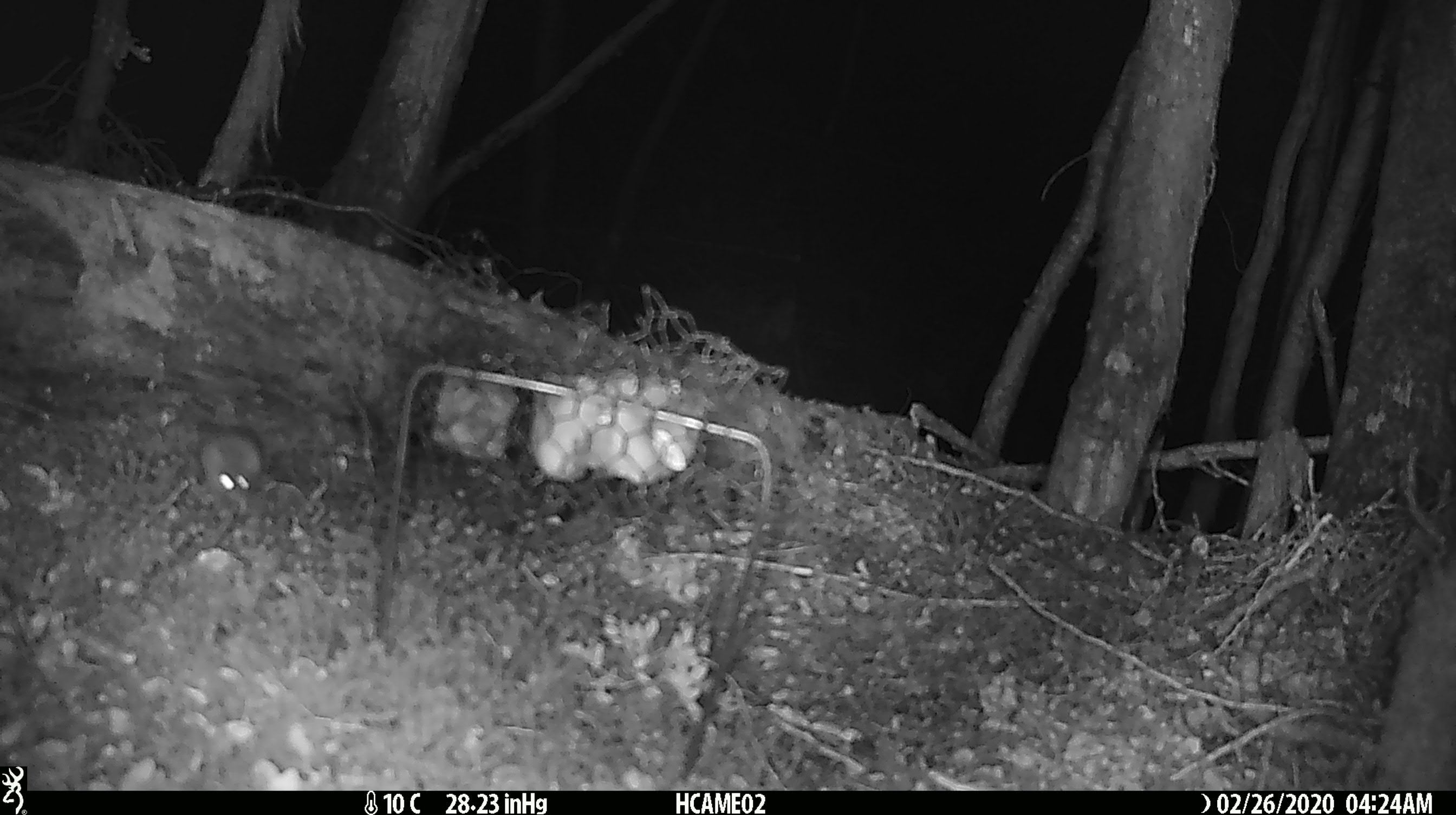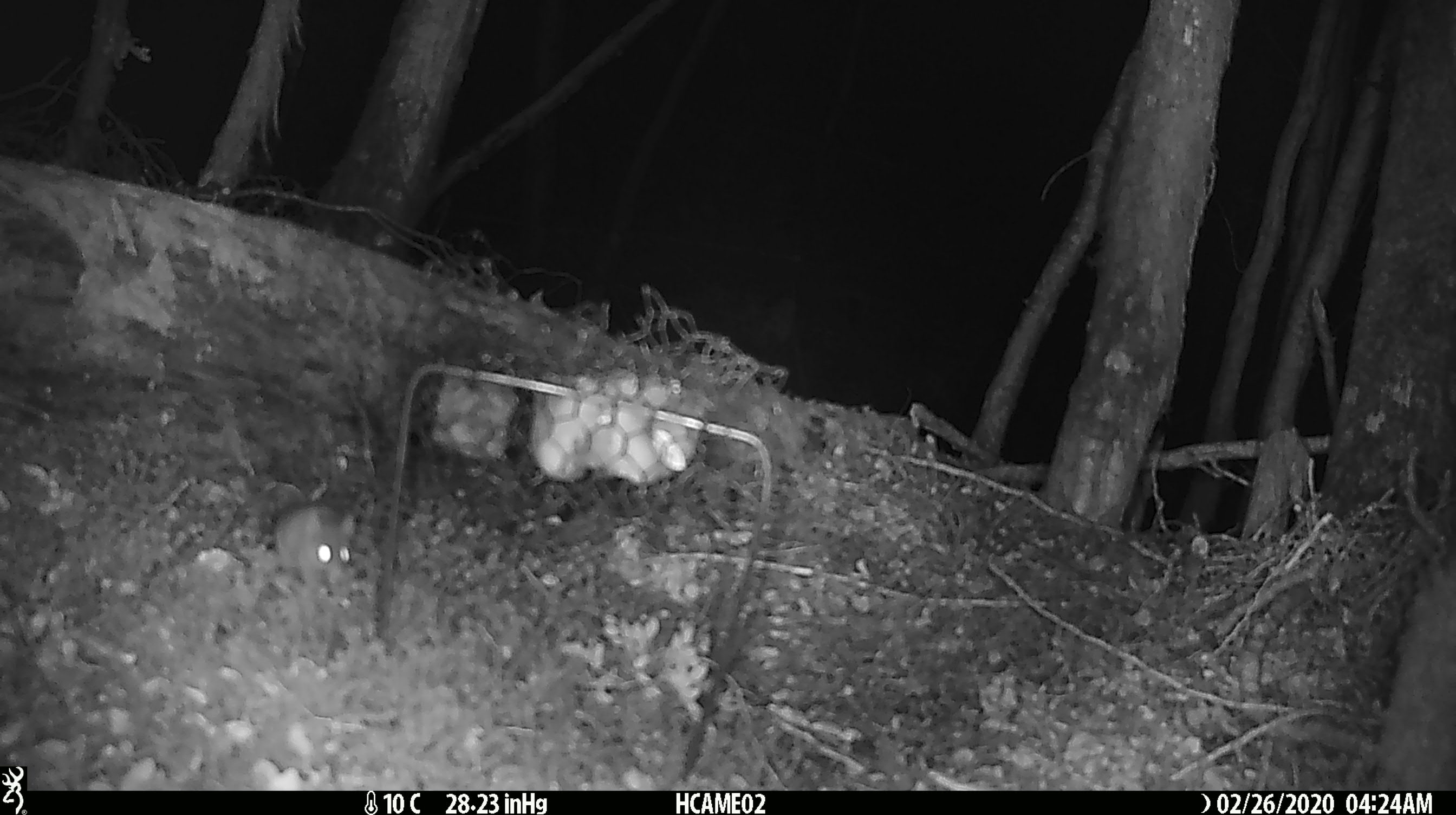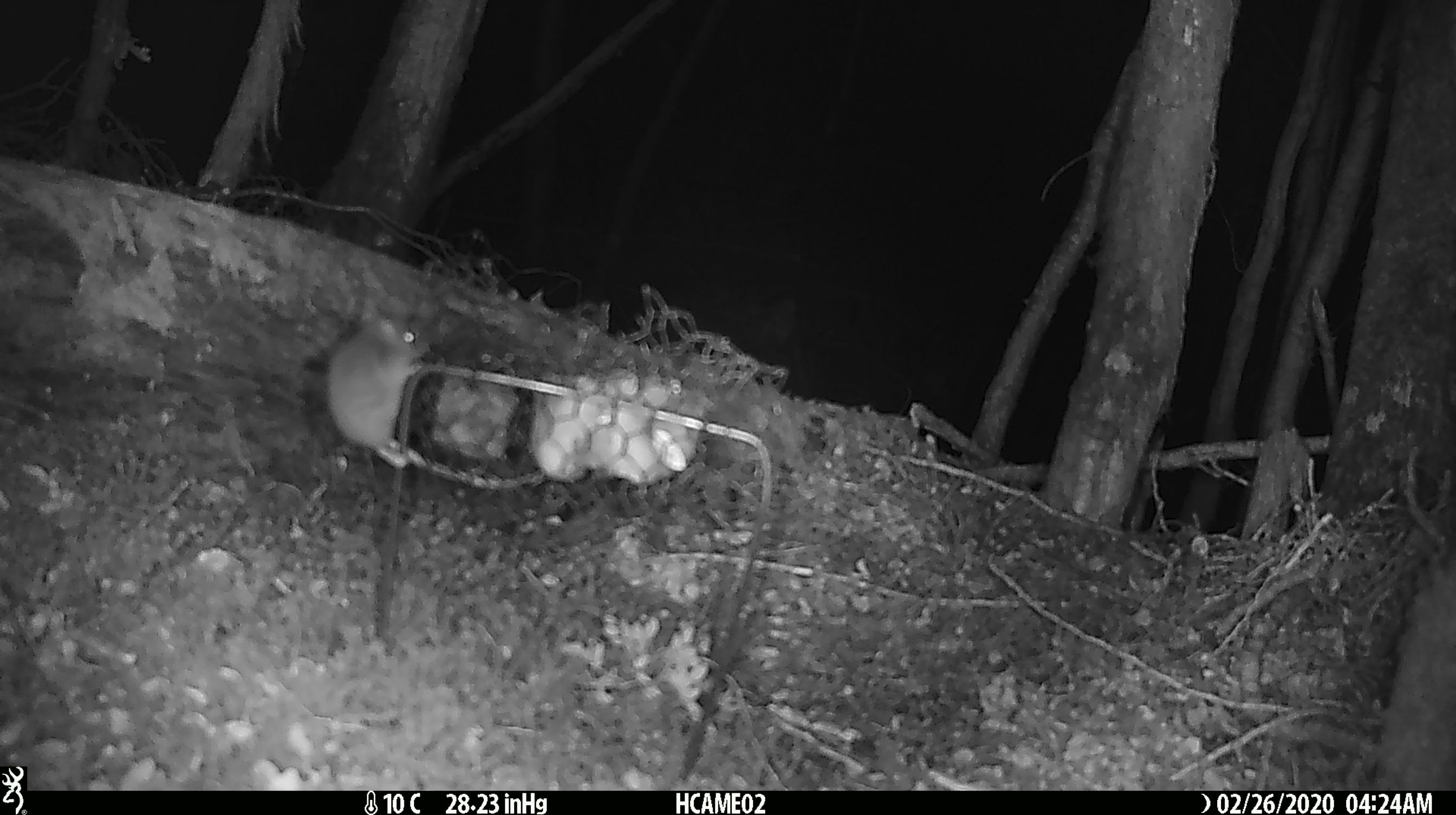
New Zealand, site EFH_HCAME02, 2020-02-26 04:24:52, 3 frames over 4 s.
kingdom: Animalia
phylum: Chordata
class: Mammalia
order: Rodentia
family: Muridae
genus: Mus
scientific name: Mus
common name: mouse